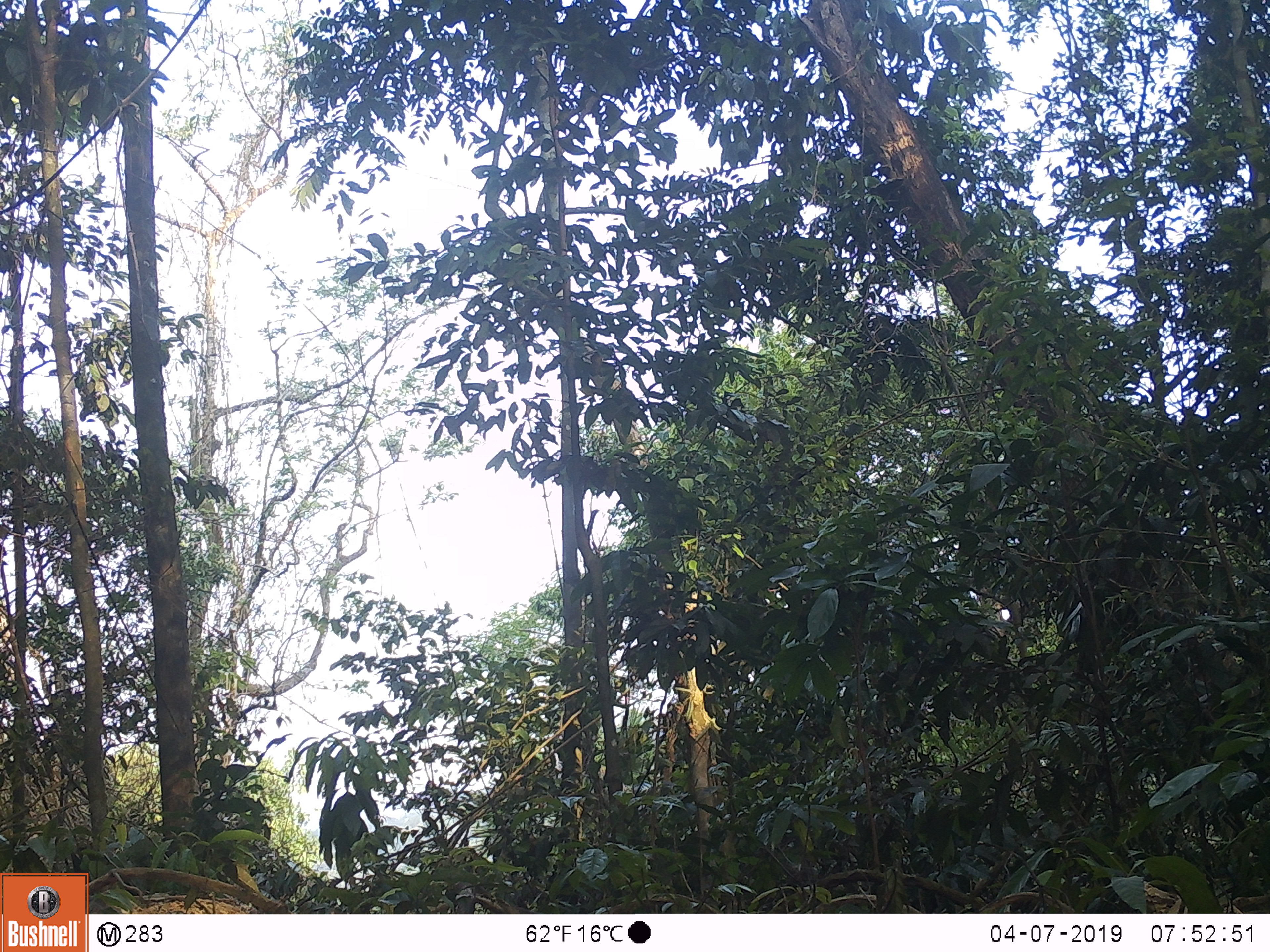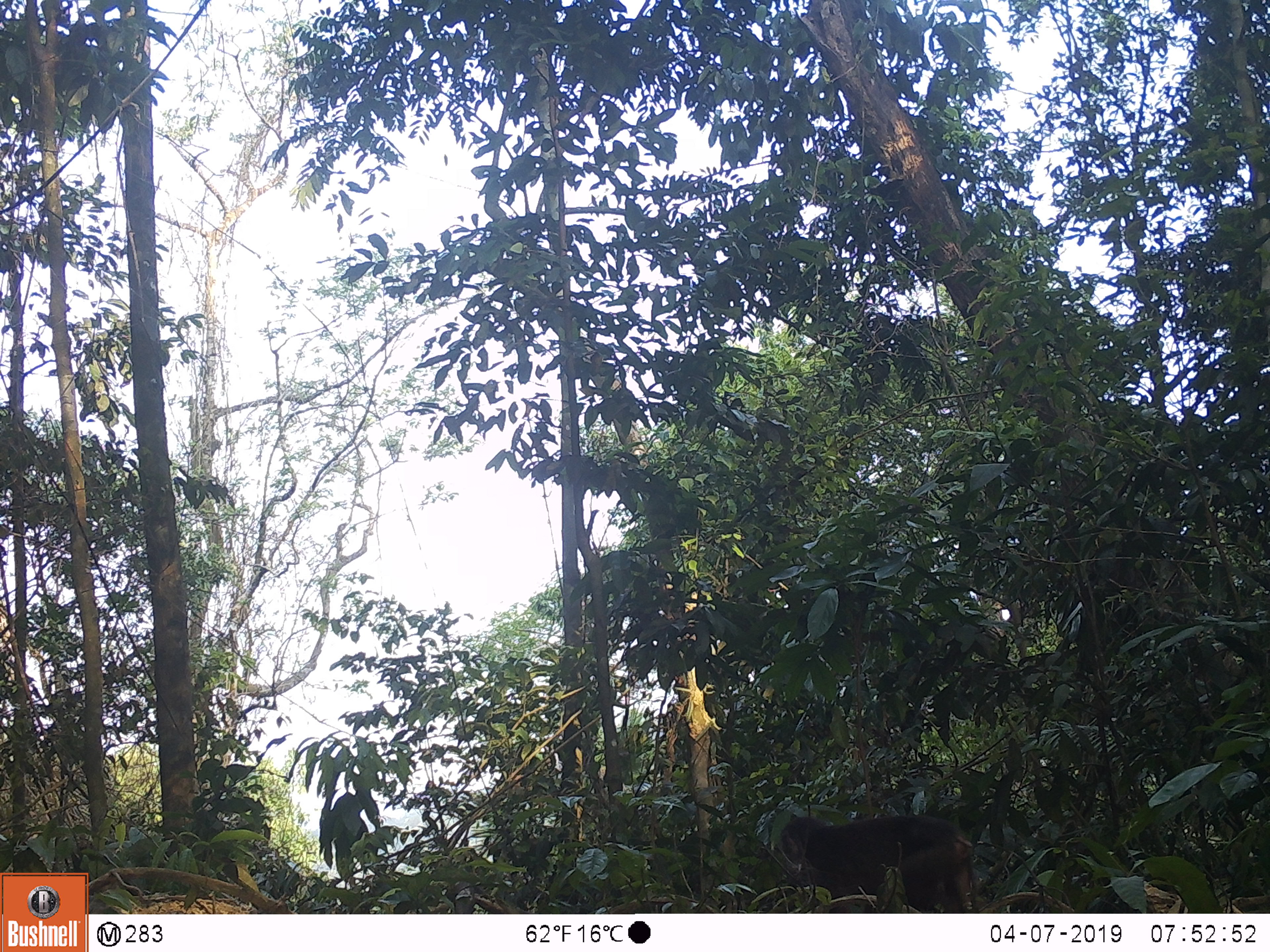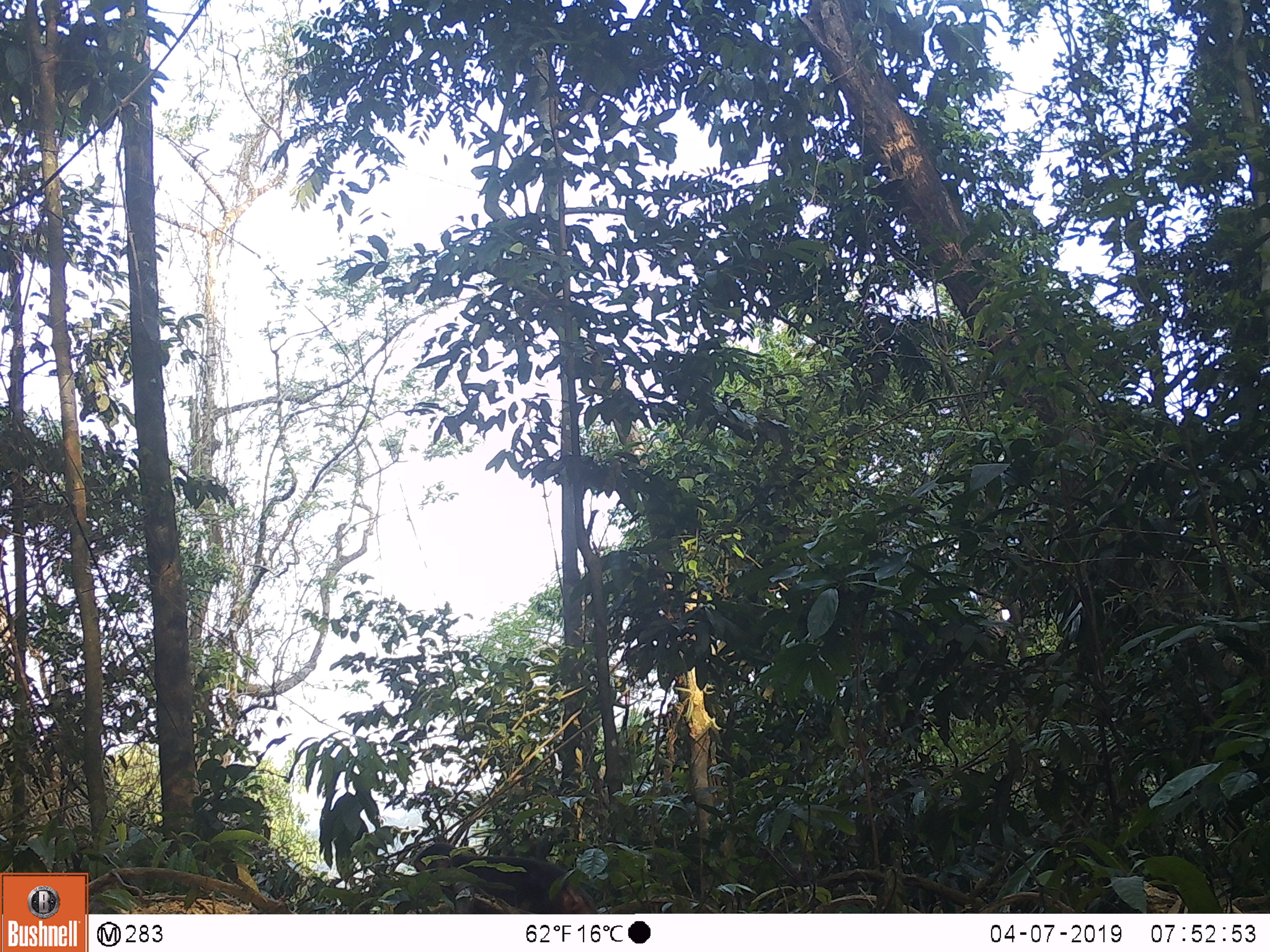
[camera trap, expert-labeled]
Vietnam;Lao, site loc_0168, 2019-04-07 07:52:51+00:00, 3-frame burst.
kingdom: Animalia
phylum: Chordata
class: Mammalia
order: Primates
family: Cercopithecidae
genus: Macaca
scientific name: Macaca arctoides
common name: stump-tailed macaque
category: stump tailed macaque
Stump tailed macaque (stump-tailed macaque) (Macaca arctoides). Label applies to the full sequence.